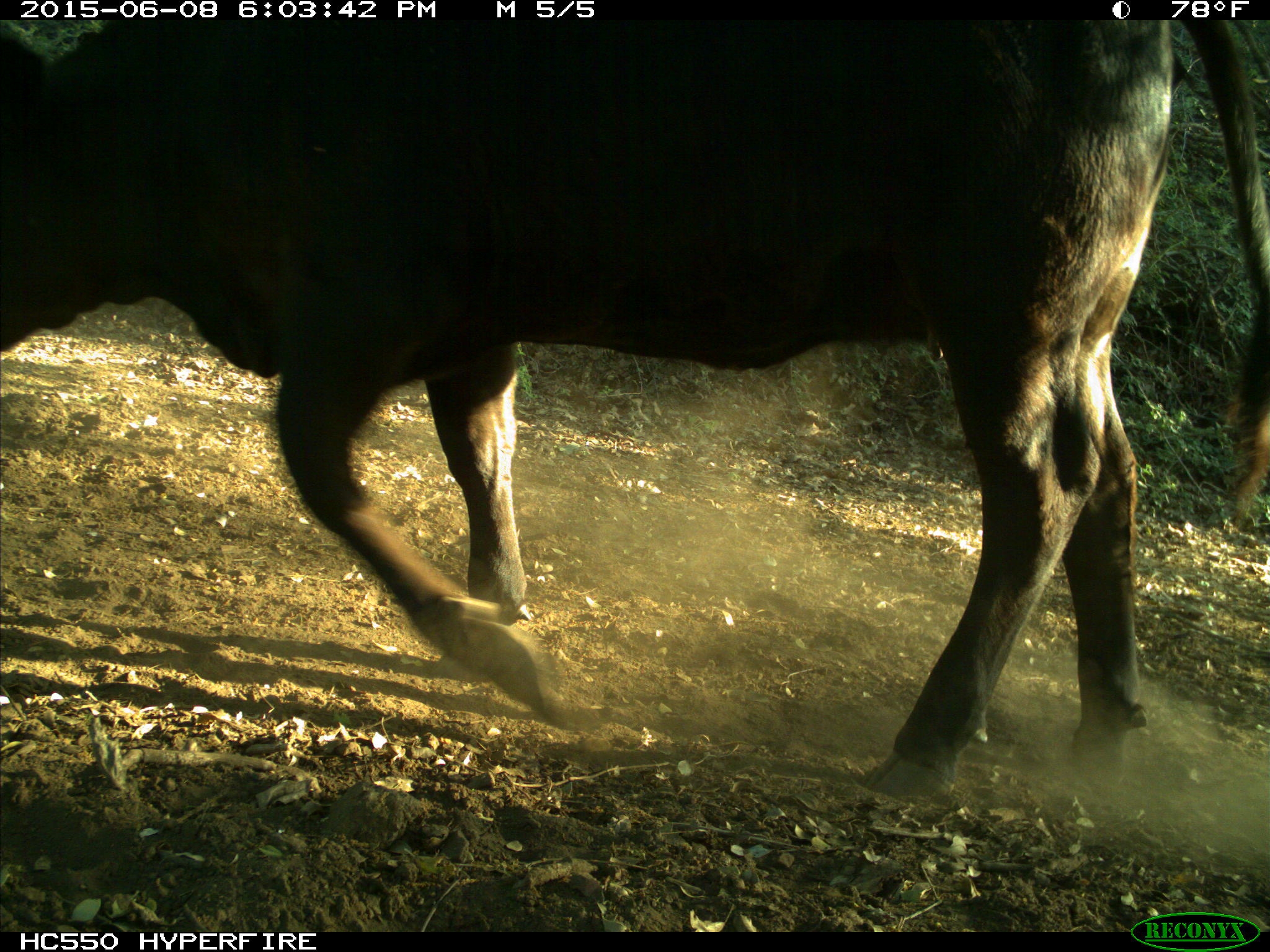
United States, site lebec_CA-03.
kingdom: Animalia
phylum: Chordata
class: Mammalia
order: Artiodactyla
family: Bovidae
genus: Bos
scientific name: Bos taurus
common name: domestic cow